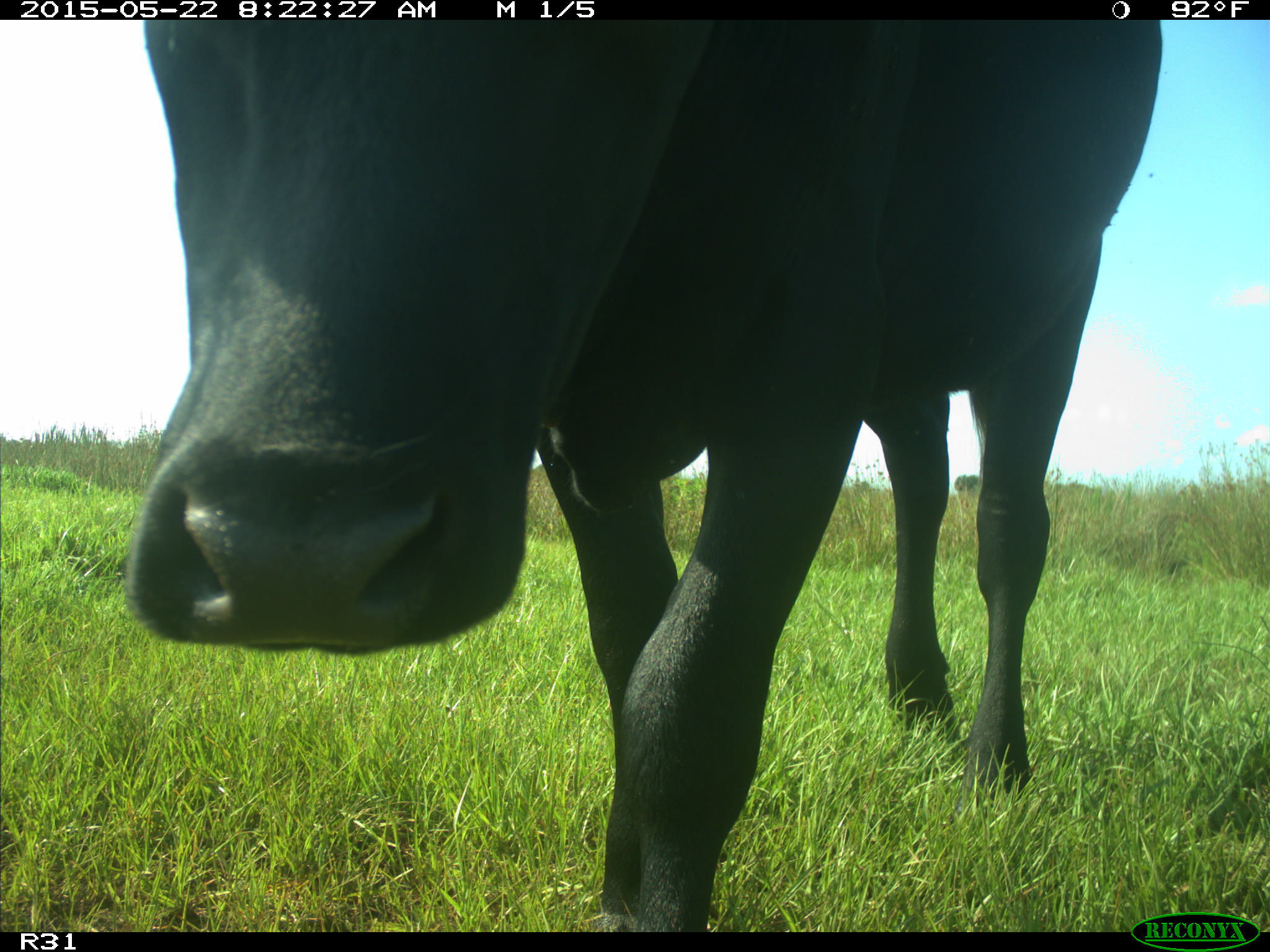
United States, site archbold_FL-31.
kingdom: Animalia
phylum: Chordata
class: Mammalia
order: Artiodactyla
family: Bovidae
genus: Bos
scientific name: Bos taurus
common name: domestic cow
Bos taurus (domestic cow).